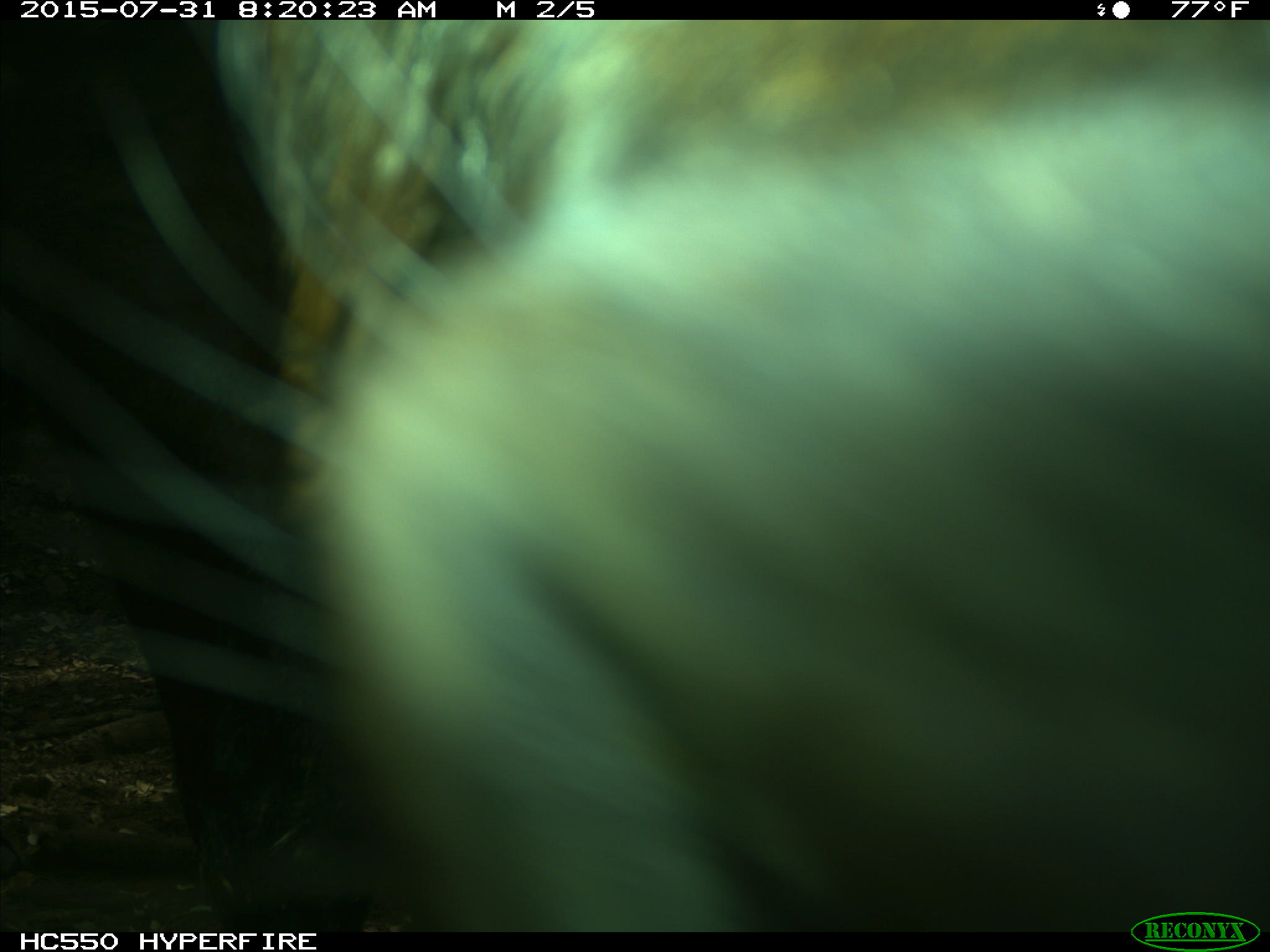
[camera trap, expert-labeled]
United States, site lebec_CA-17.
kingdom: Animalia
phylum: Chordata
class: Mammalia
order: Artiodactyla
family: Bovidae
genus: Bos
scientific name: Bos taurus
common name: domestic cow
Bos taurus (domestic cow).